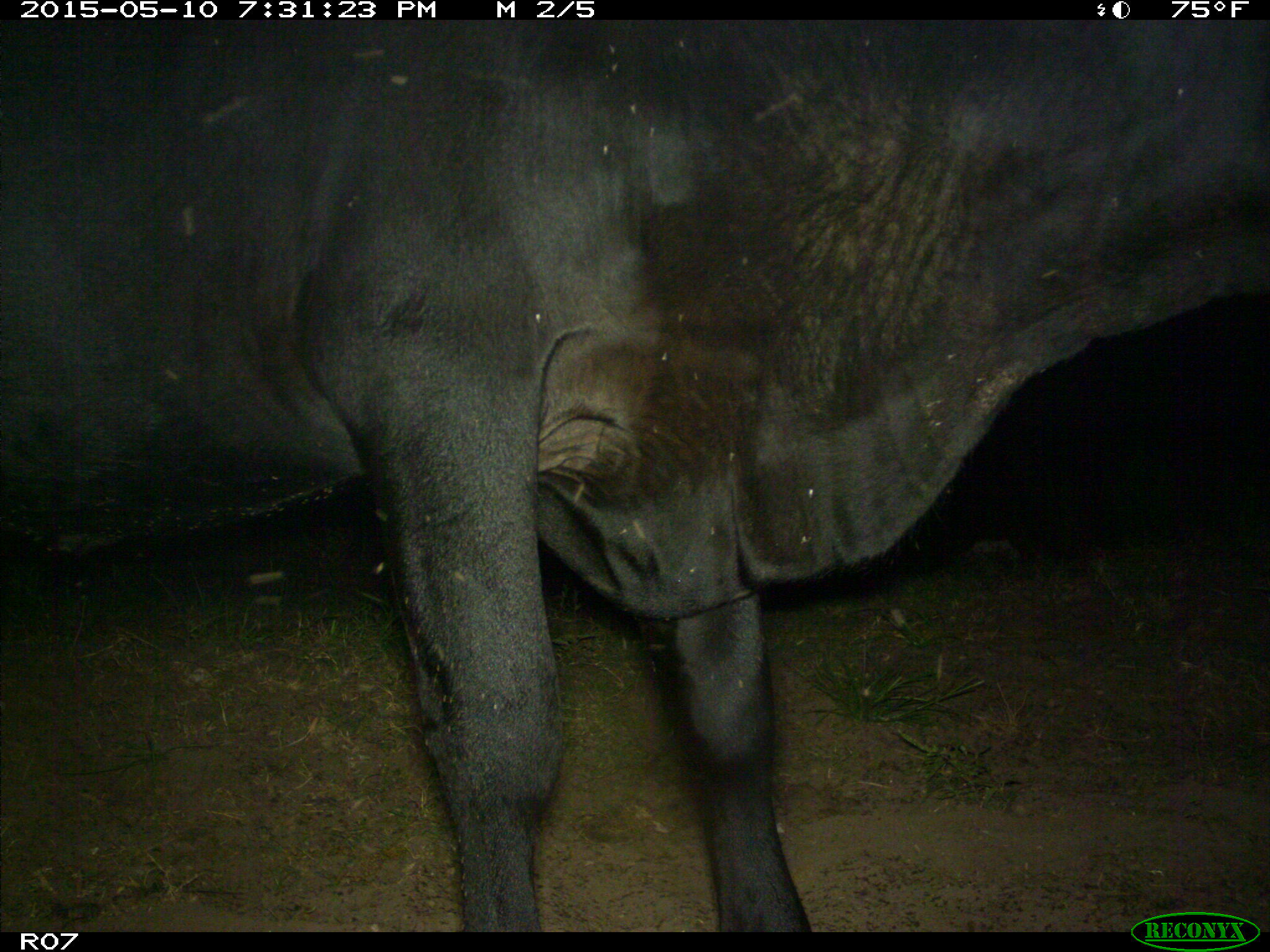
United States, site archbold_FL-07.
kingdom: Animalia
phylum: Chordata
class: Mammalia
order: Artiodactyla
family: Bovidae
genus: Bos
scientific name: Bos taurus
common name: domestic cow